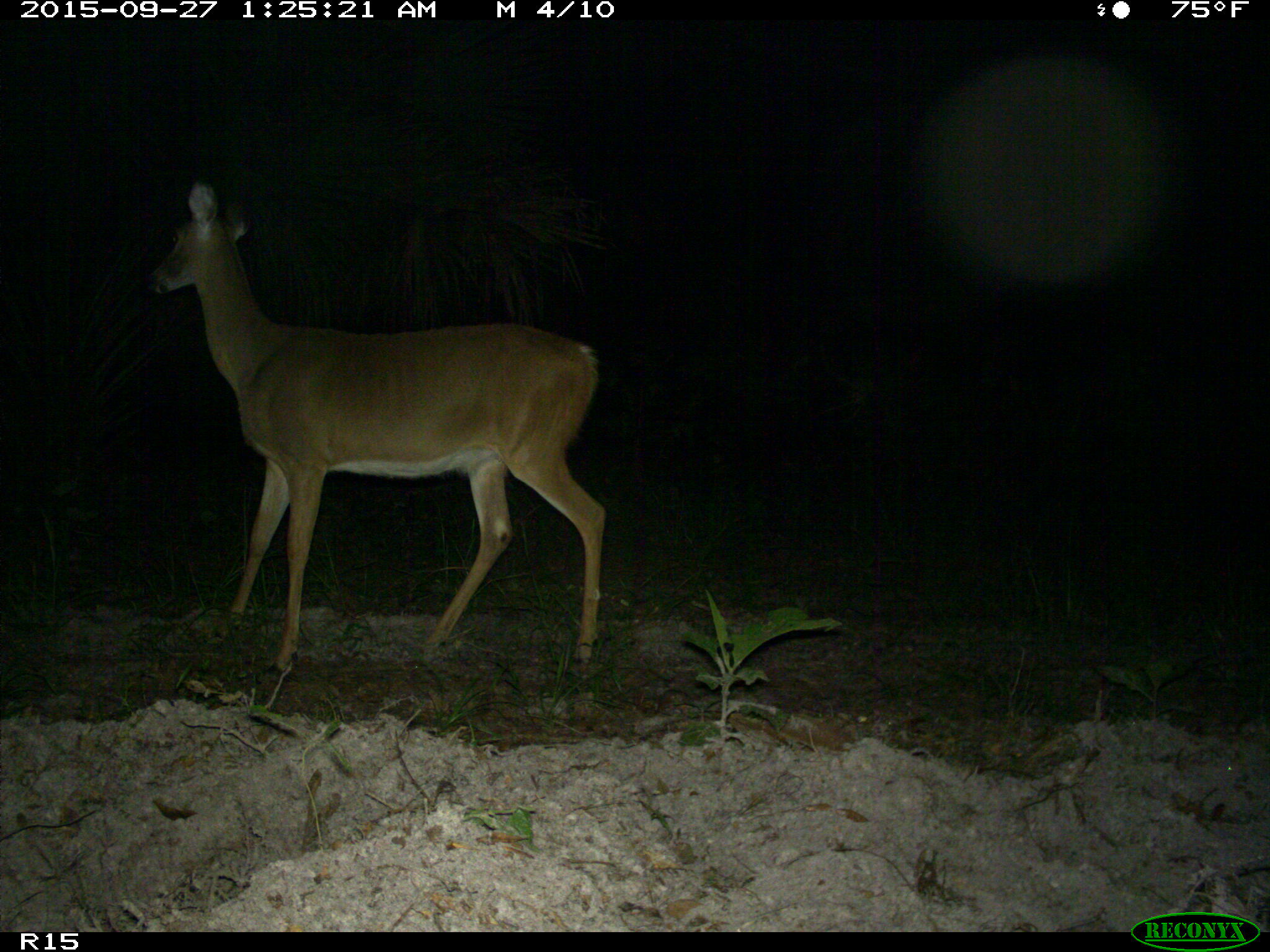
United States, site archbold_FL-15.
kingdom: Animalia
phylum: Chordata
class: Mammalia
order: Artiodactyla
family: Cervidae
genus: Odocoileus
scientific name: Odocoileus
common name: deer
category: unidentified deer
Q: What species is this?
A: Unidentified deer (deer) (Odocoileus).